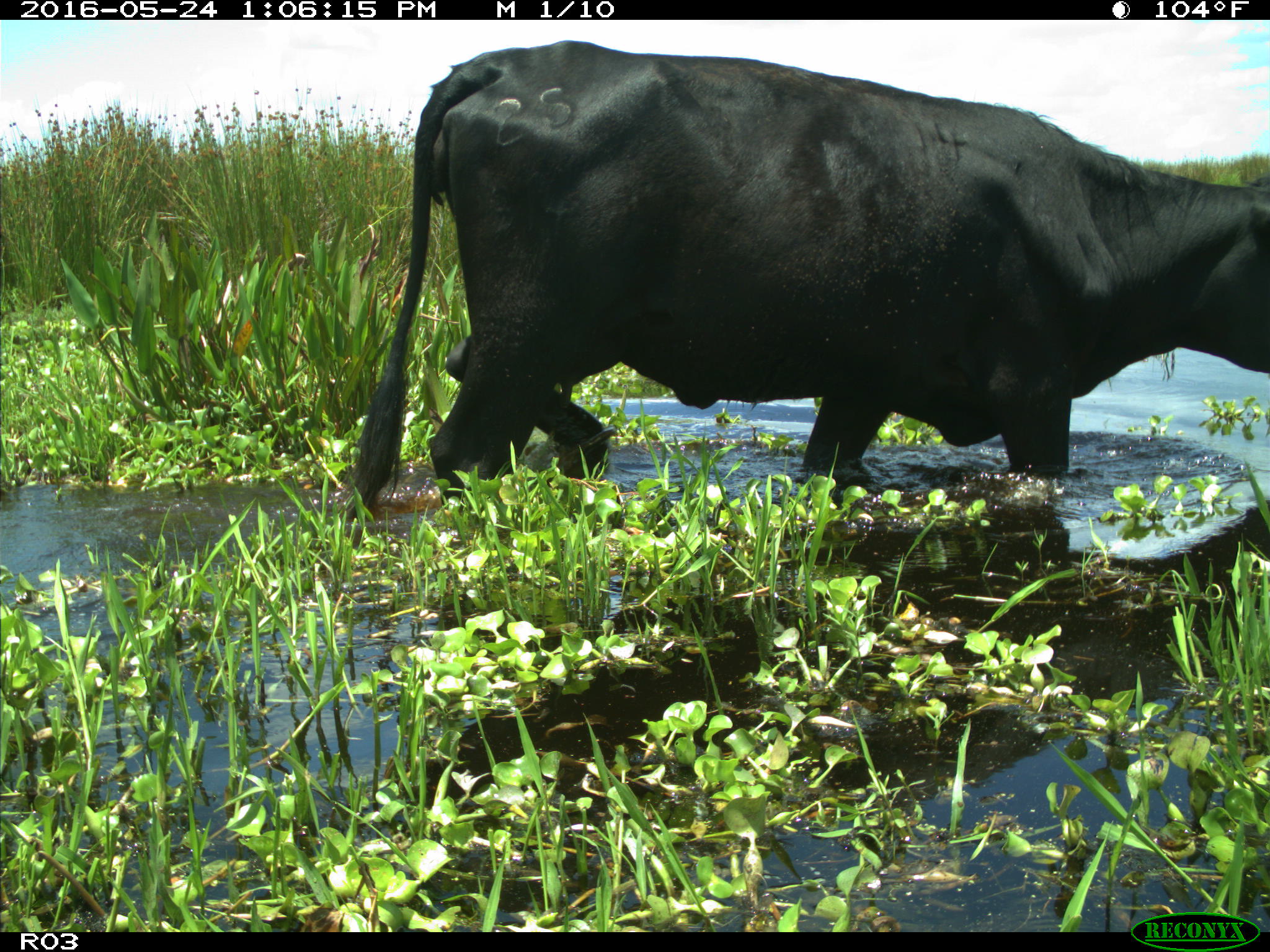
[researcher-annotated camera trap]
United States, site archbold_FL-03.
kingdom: Animalia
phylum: Chordata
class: Mammalia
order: Artiodactyla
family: Bovidae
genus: Bos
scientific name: Bos taurus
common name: domestic cow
Bos taurus (domestic cow).